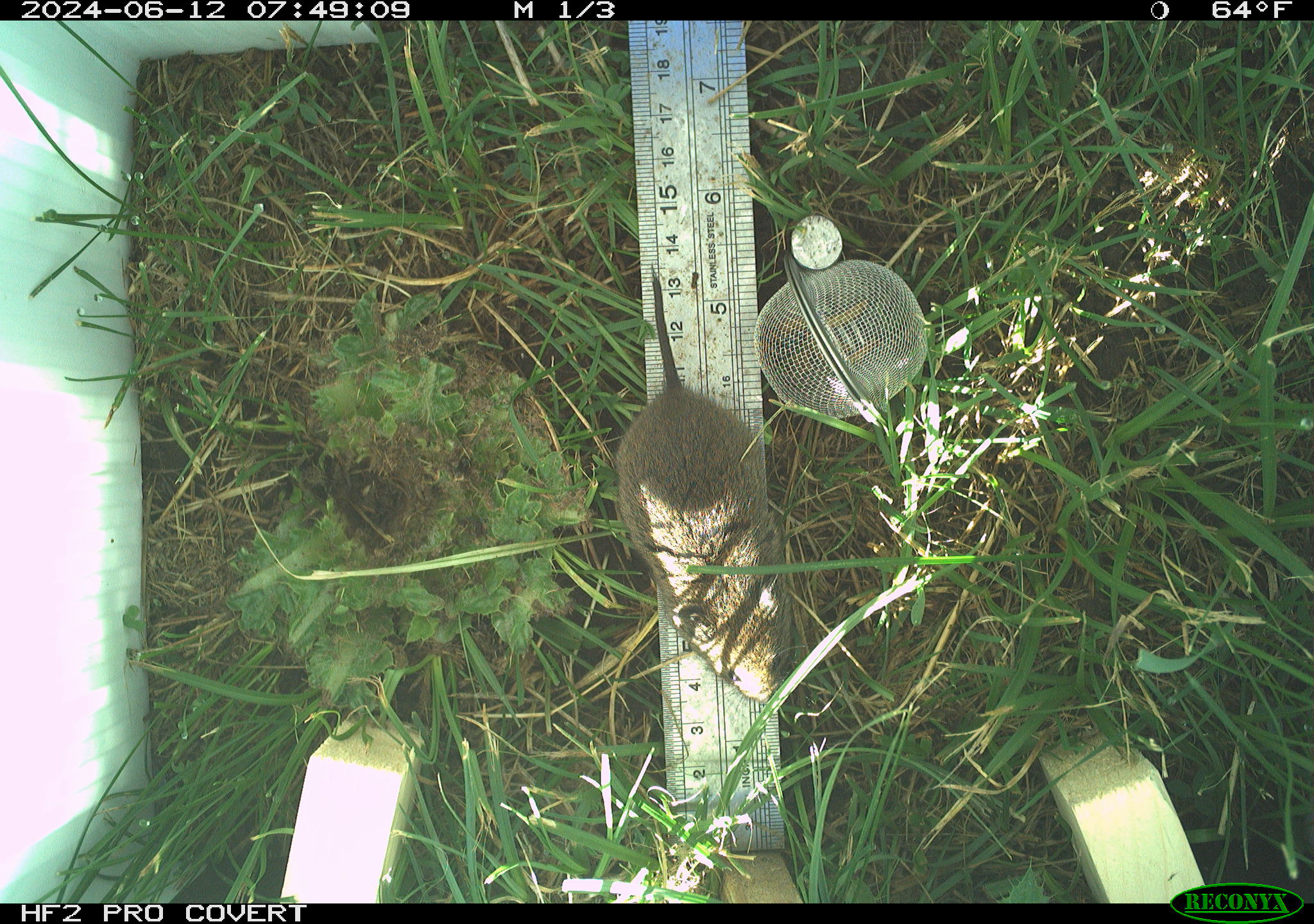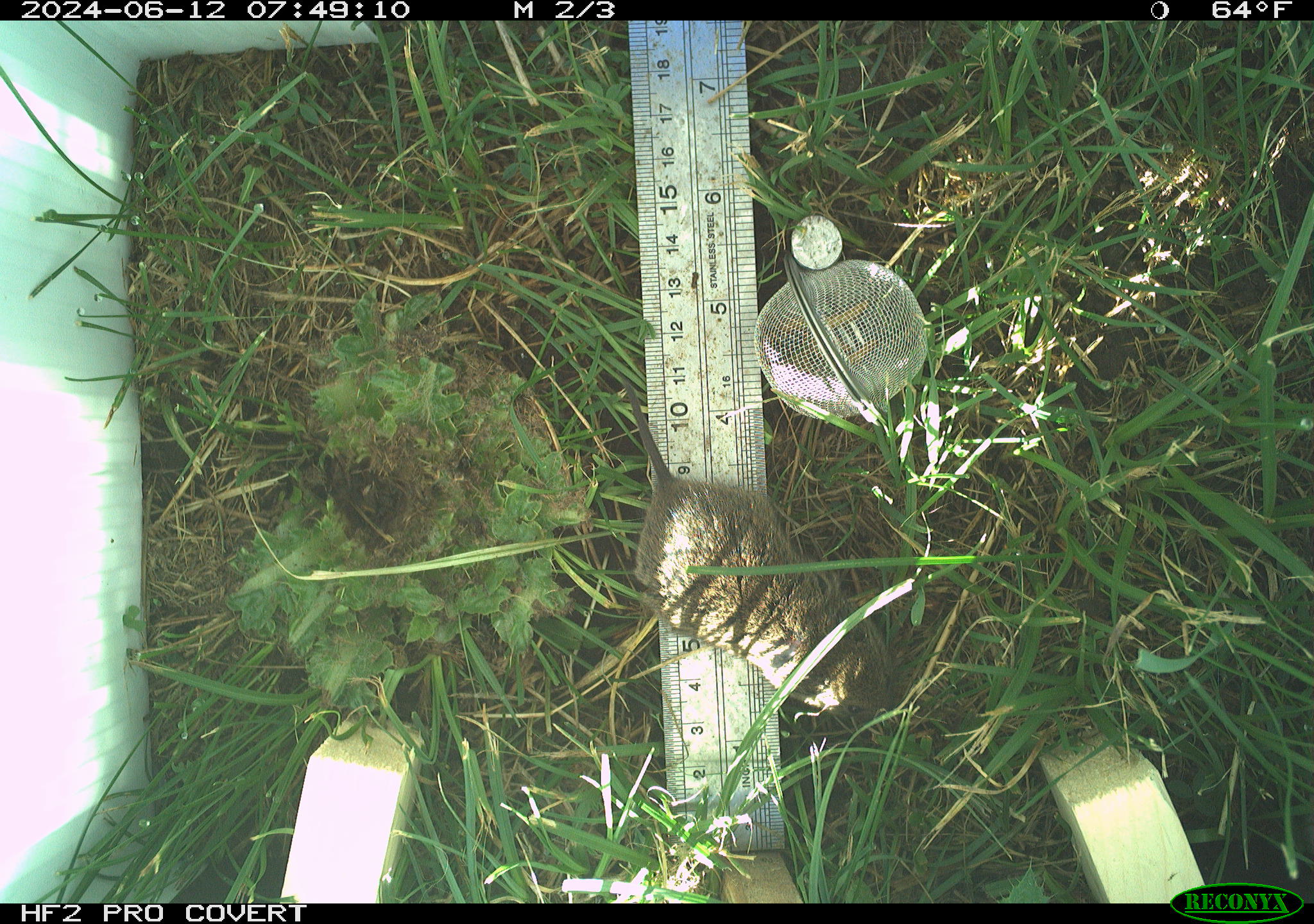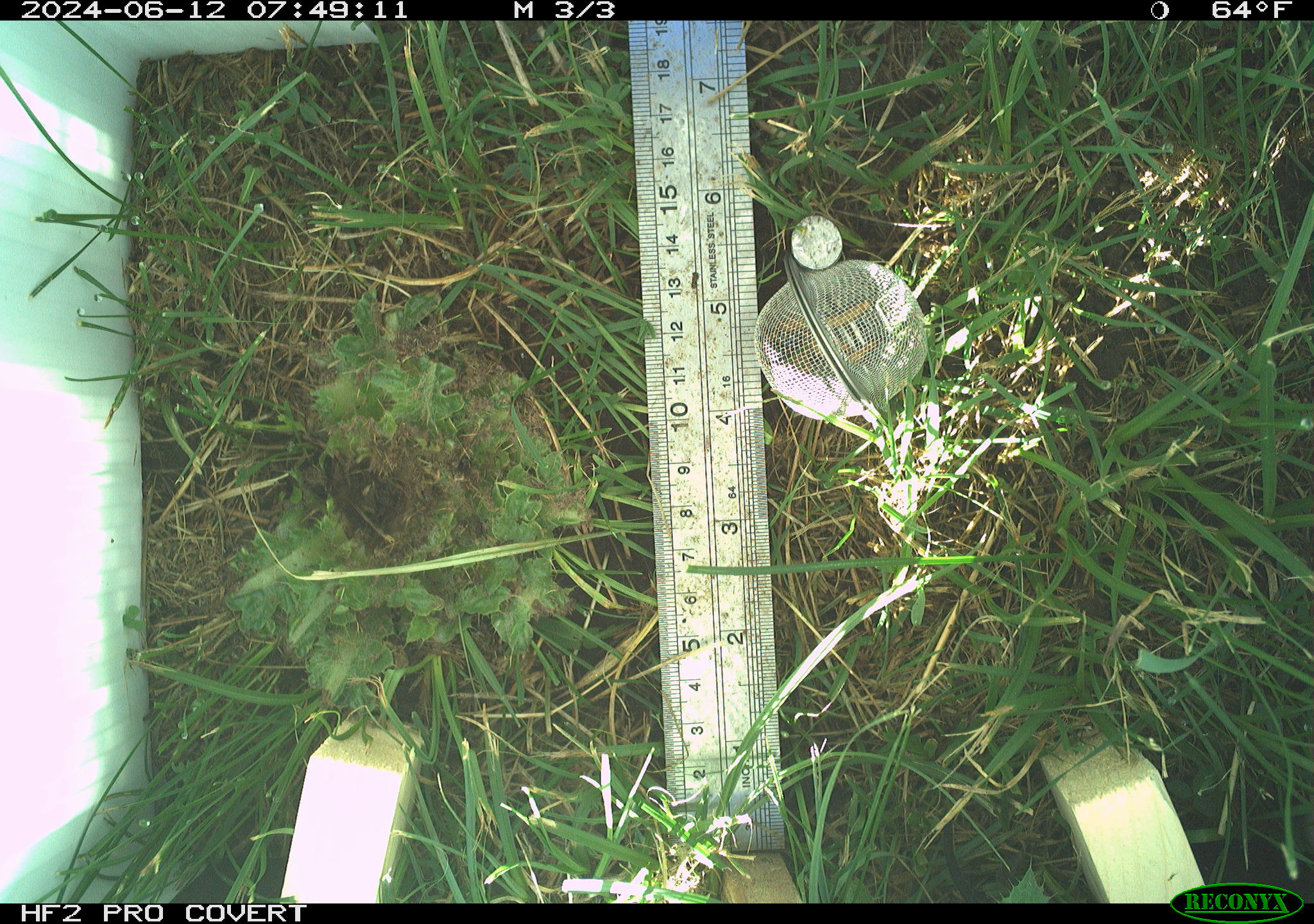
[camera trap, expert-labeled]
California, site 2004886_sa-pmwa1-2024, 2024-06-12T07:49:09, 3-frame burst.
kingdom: Animalia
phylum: Chordata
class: Mammalia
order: Rodentia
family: Cricetidae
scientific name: Arvicolinae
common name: voles, lemmings, and muskrats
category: arvicolinae subfamily